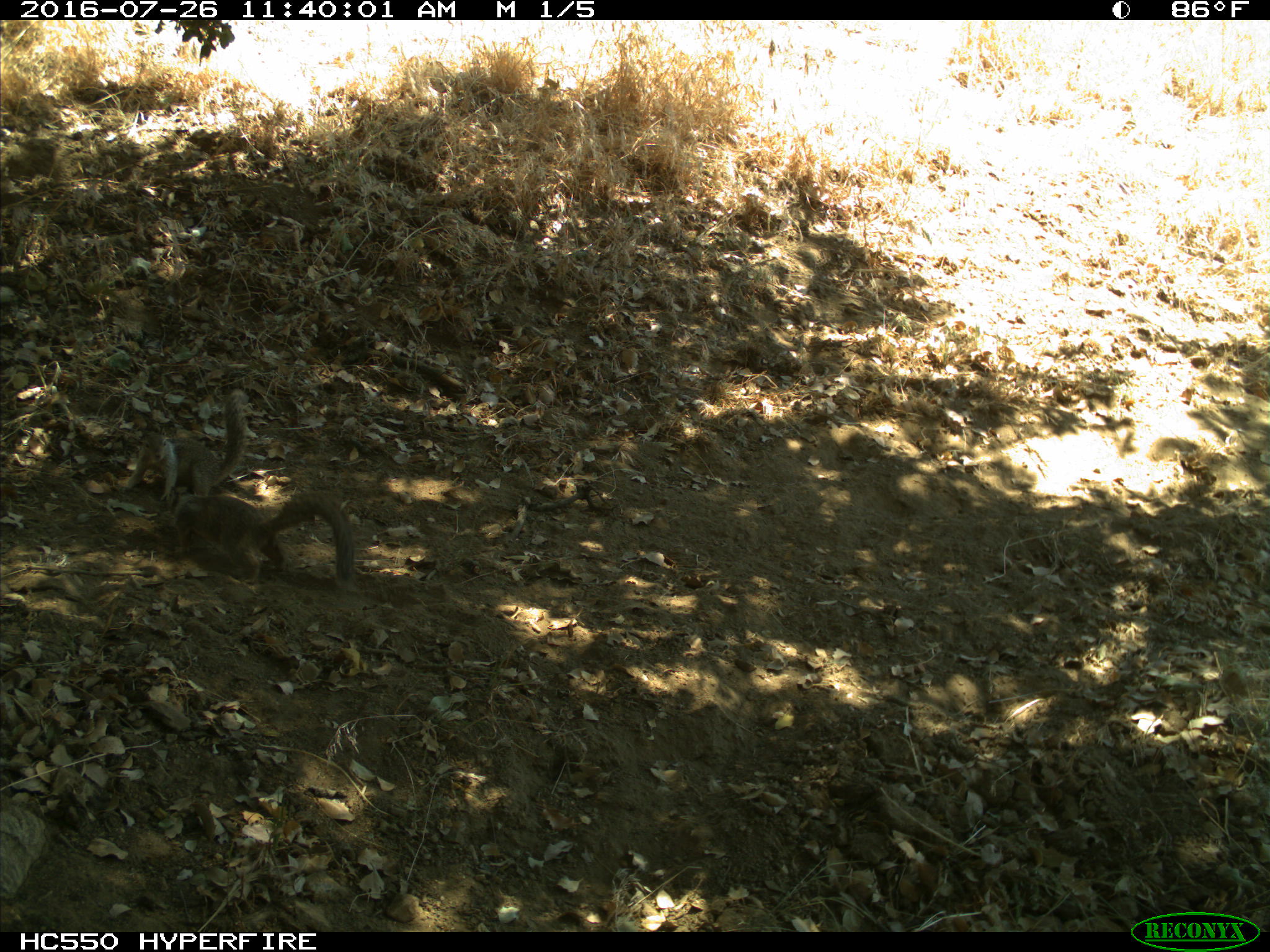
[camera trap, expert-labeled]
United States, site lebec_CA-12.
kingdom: Animalia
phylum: Chordata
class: Mammalia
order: Rodentia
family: Sciuridae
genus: Otospermophilus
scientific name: Otospermophilus beecheyi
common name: california ground squirrel